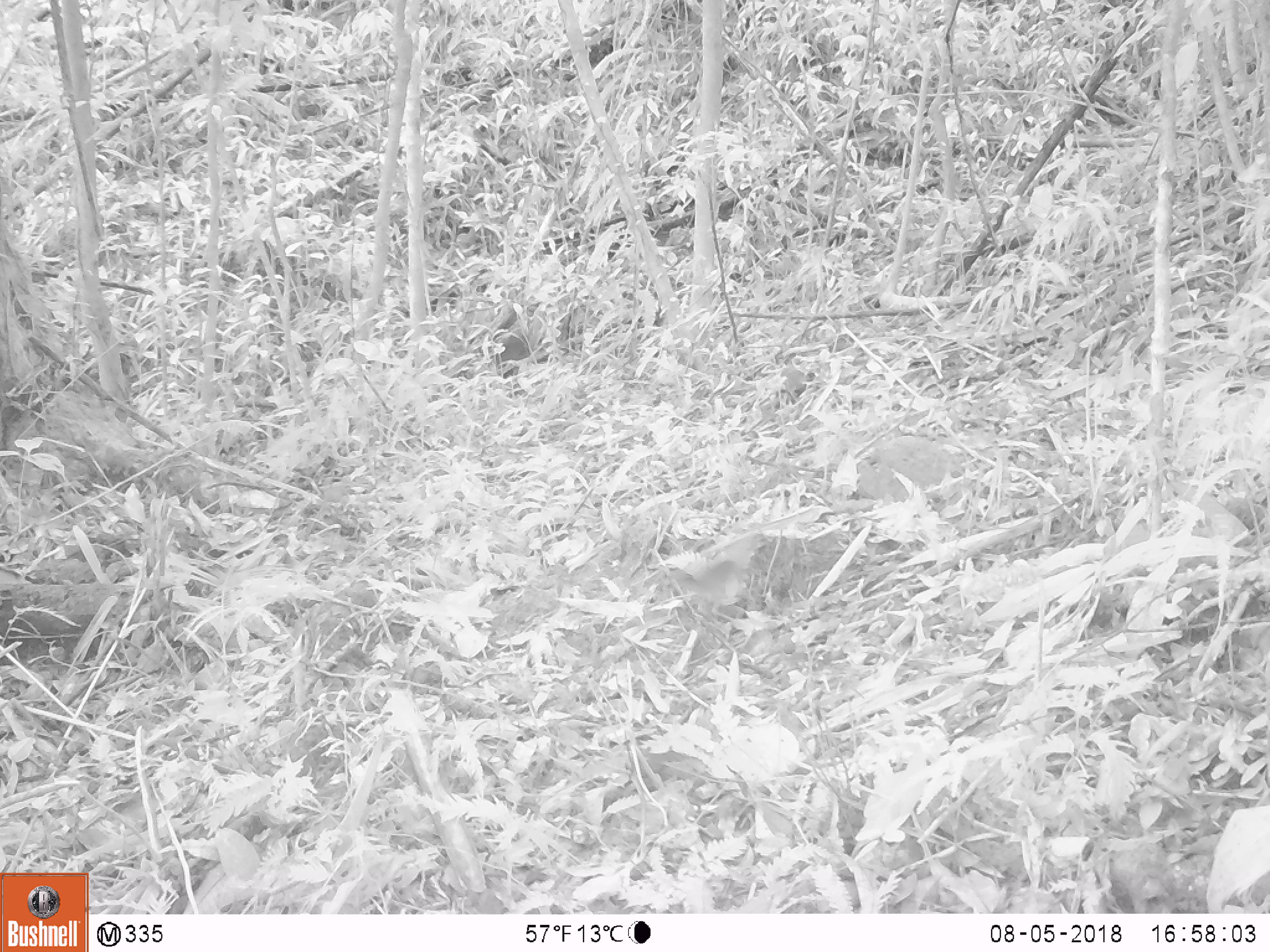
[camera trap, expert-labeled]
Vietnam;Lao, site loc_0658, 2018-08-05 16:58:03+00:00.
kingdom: Animalia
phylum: Chordata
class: Aves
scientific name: Aves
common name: bird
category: unidentified bird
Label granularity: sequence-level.